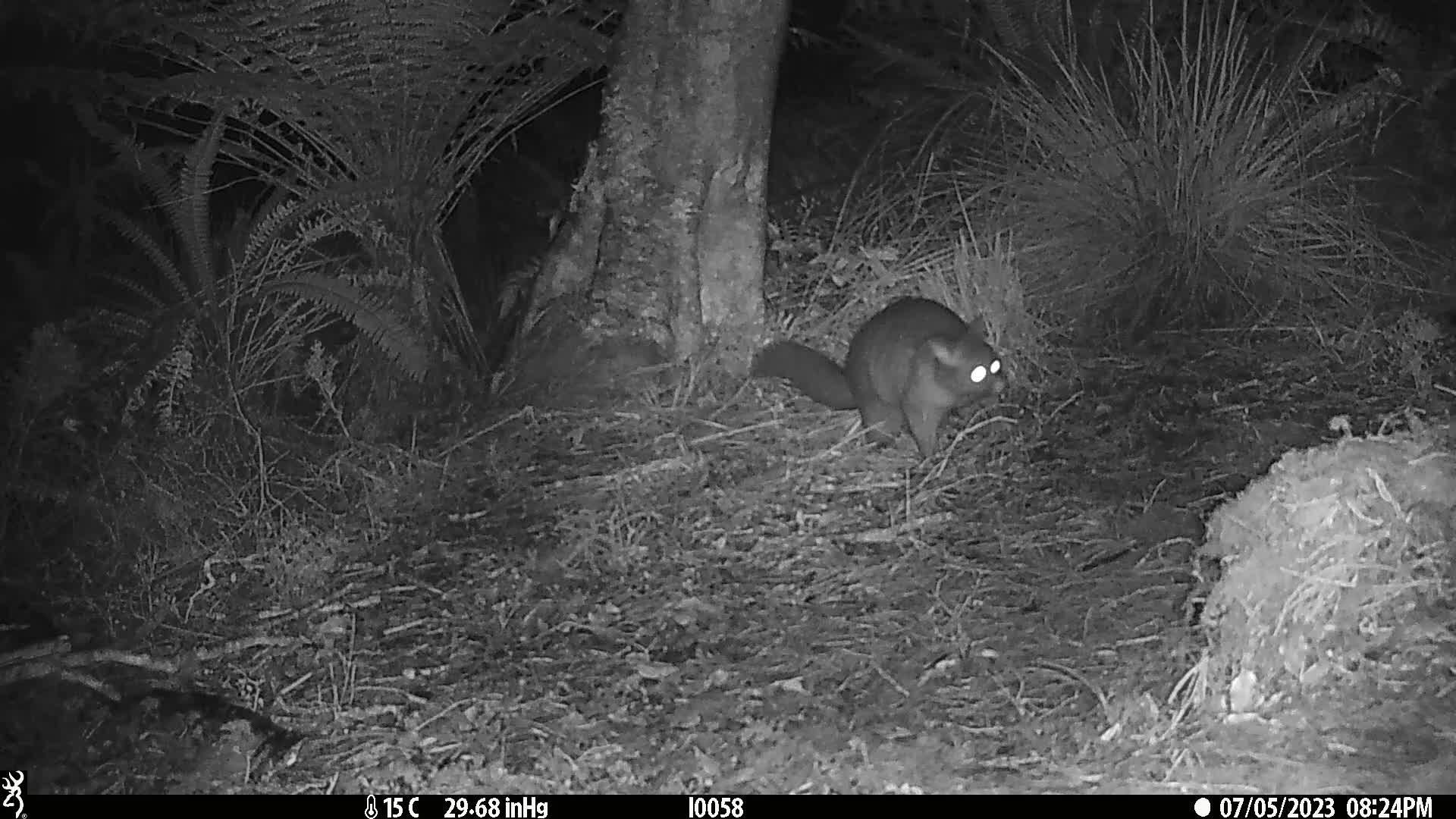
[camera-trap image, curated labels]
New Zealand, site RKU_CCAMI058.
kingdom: Animalia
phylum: Chordata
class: Mammalia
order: Diprotodontia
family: Phalangeridae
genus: Trichosurus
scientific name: Trichosurus vulpecula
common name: common brushtail possum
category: possum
Possum (common brushtail possum) (Trichosurus vulpecula).